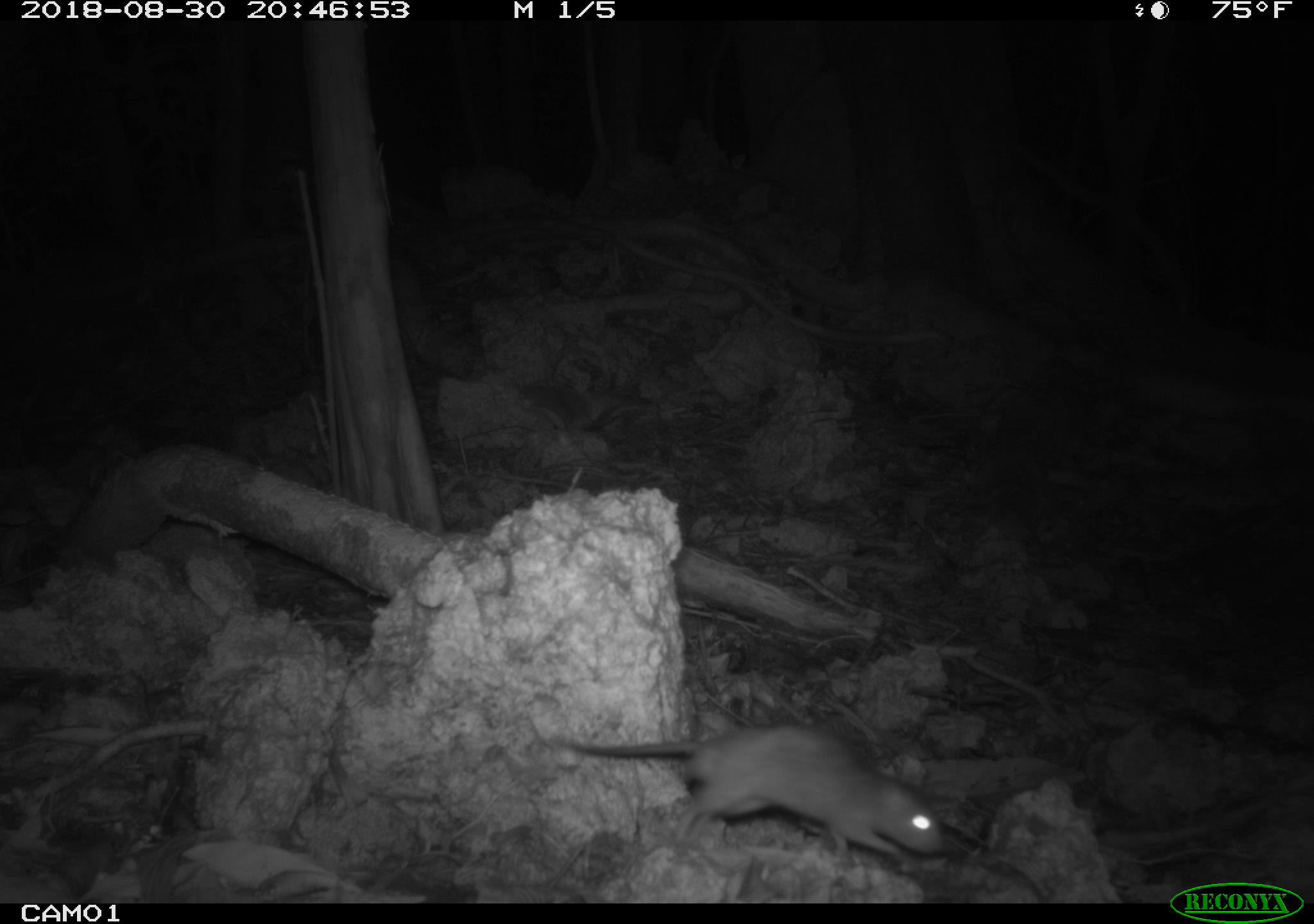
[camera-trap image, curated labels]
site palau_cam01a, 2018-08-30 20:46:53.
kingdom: Animalia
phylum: Chordata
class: Mammalia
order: Rodentia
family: Muridae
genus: Rattus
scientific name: Rattus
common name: rat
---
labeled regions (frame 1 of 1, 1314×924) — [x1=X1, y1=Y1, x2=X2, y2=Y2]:
rat: [x1=534, y1=722, x2=946, y2=866]